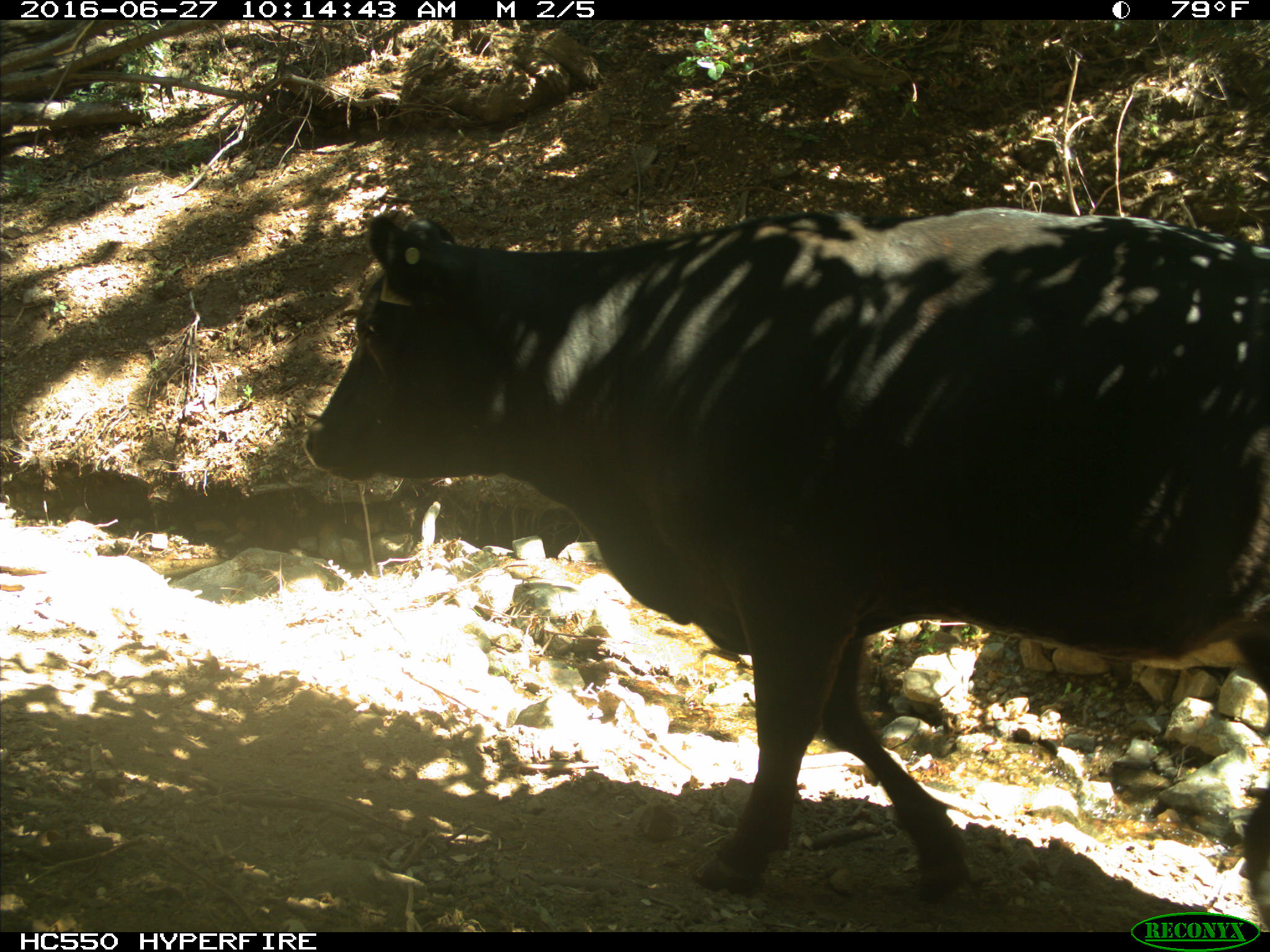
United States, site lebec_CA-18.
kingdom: Animalia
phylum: Chordata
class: Mammalia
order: Artiodactyla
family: Bovidae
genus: Bos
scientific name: Bos taurus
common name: domestic cow